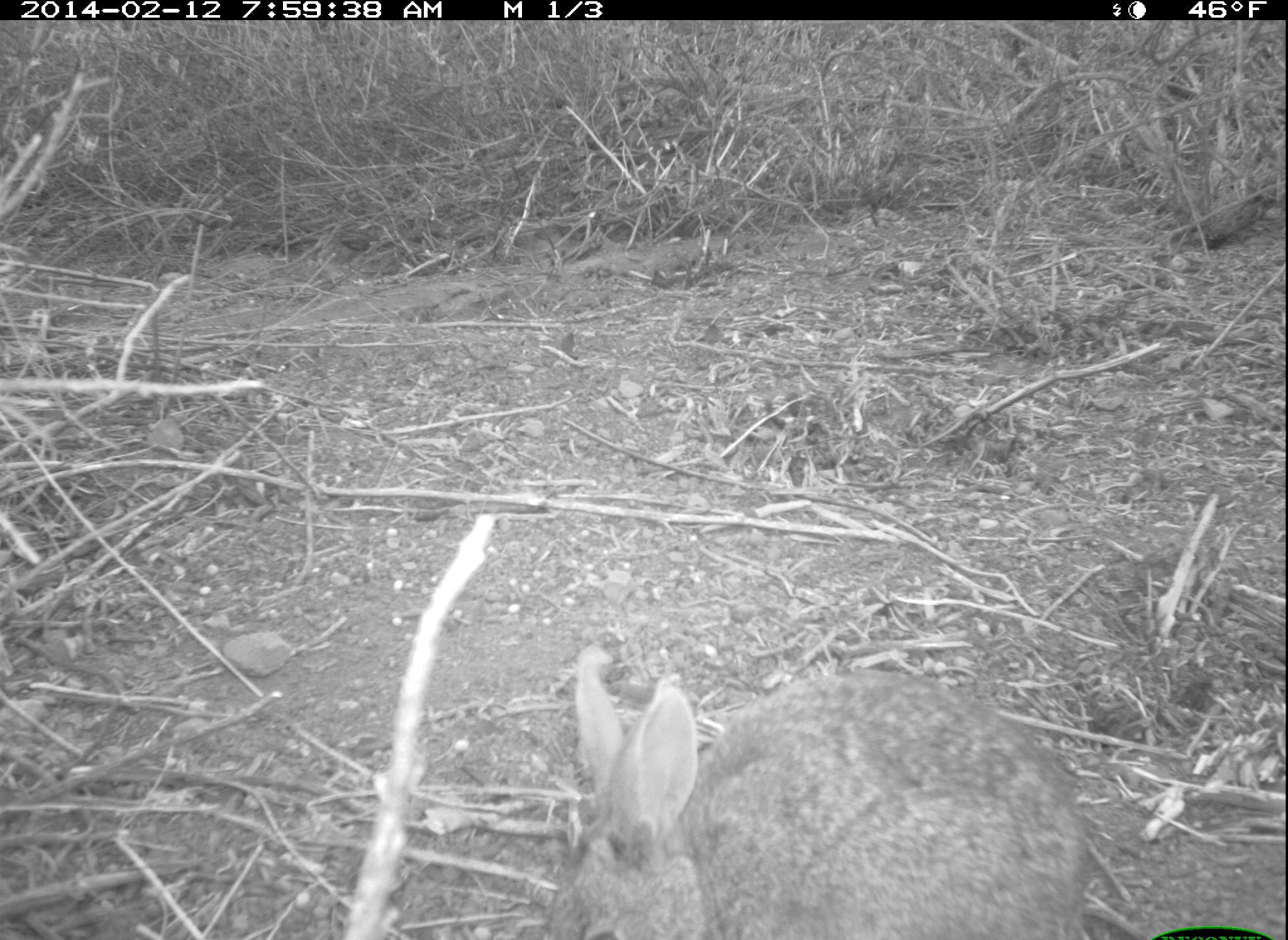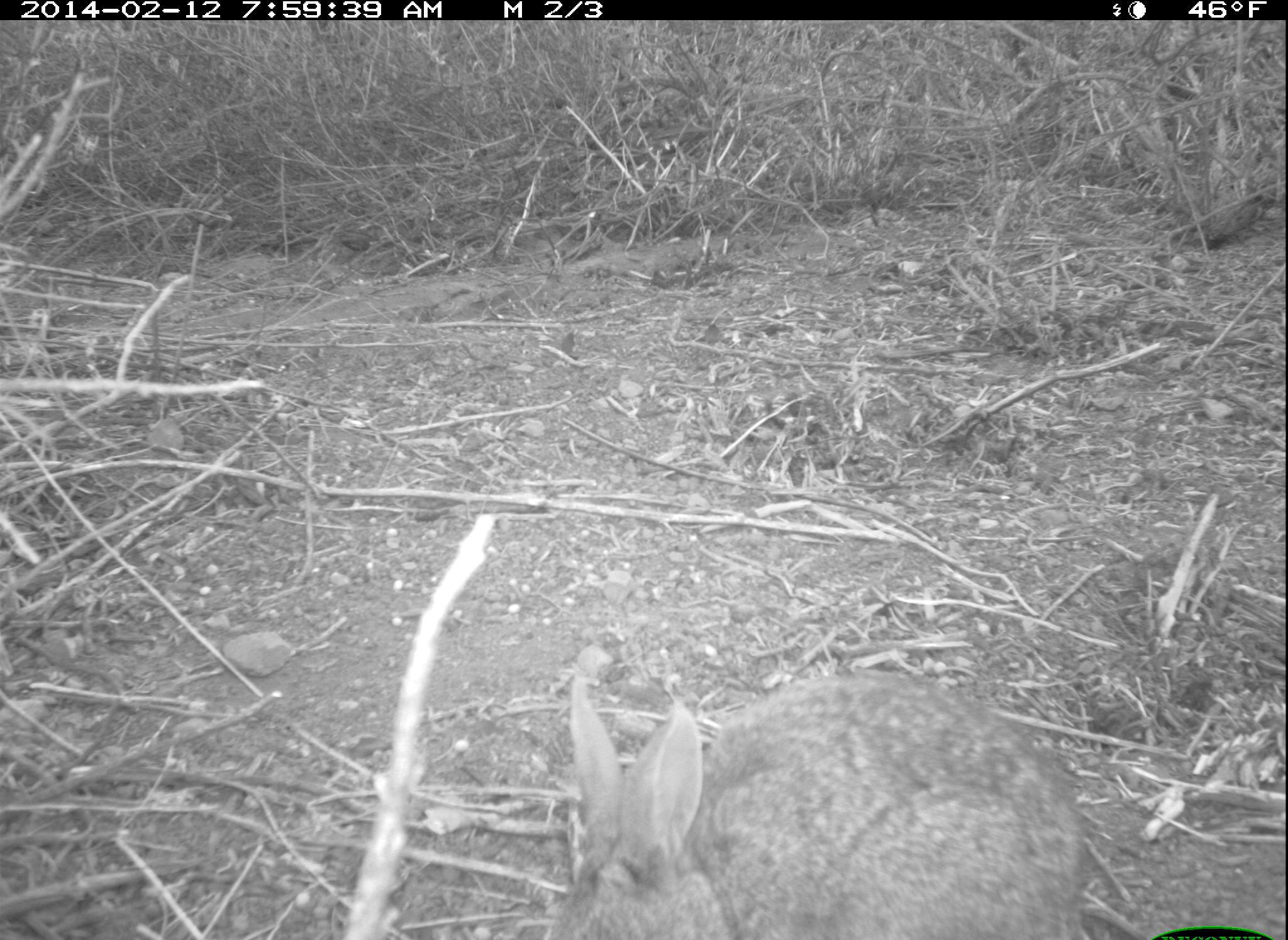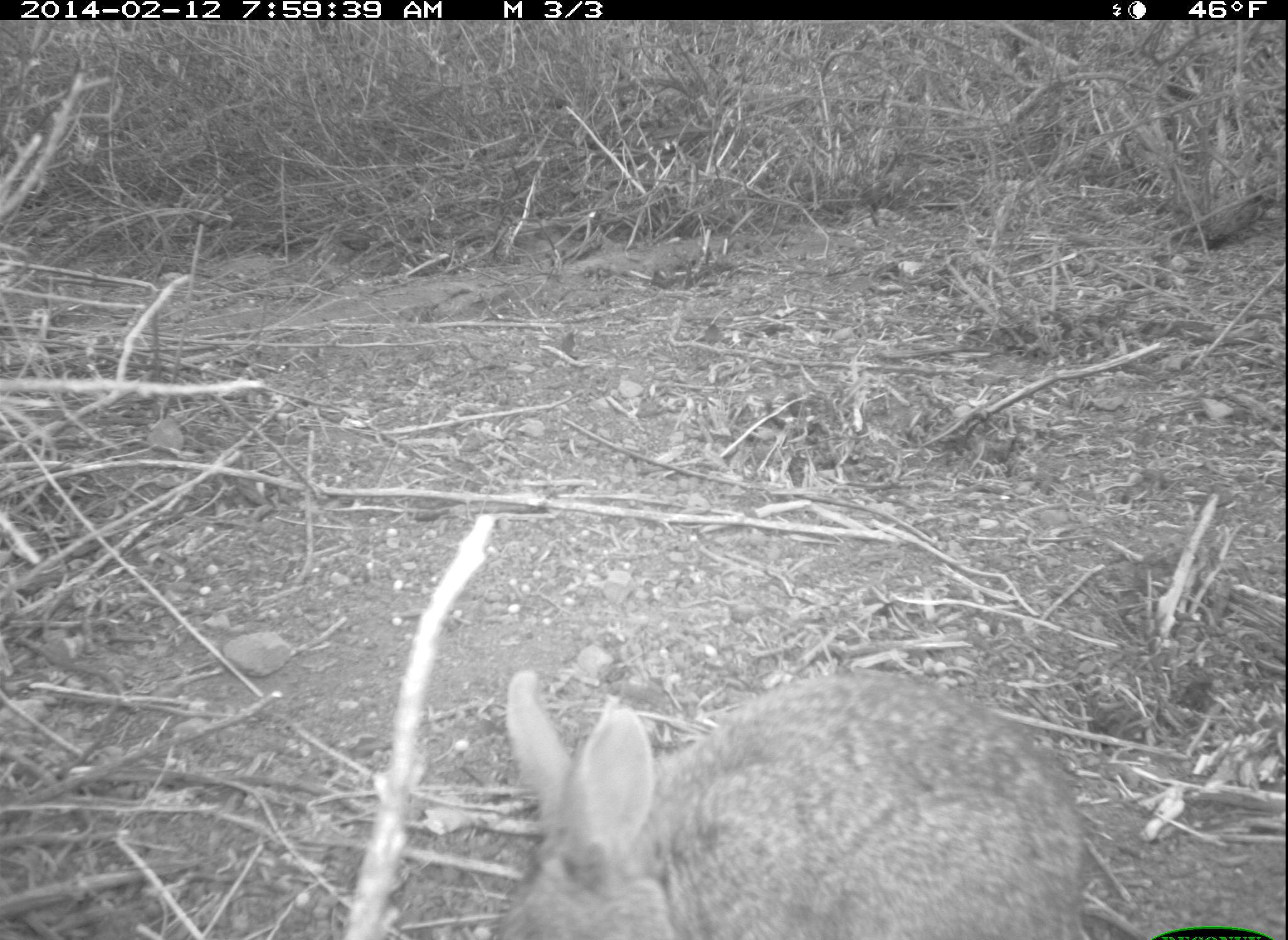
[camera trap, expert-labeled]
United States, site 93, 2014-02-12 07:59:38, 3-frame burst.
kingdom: Animalia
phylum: Chordata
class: Mammalia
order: Lagomorpha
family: Leporidae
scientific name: Leporidae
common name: rabbits and hares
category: rabbit